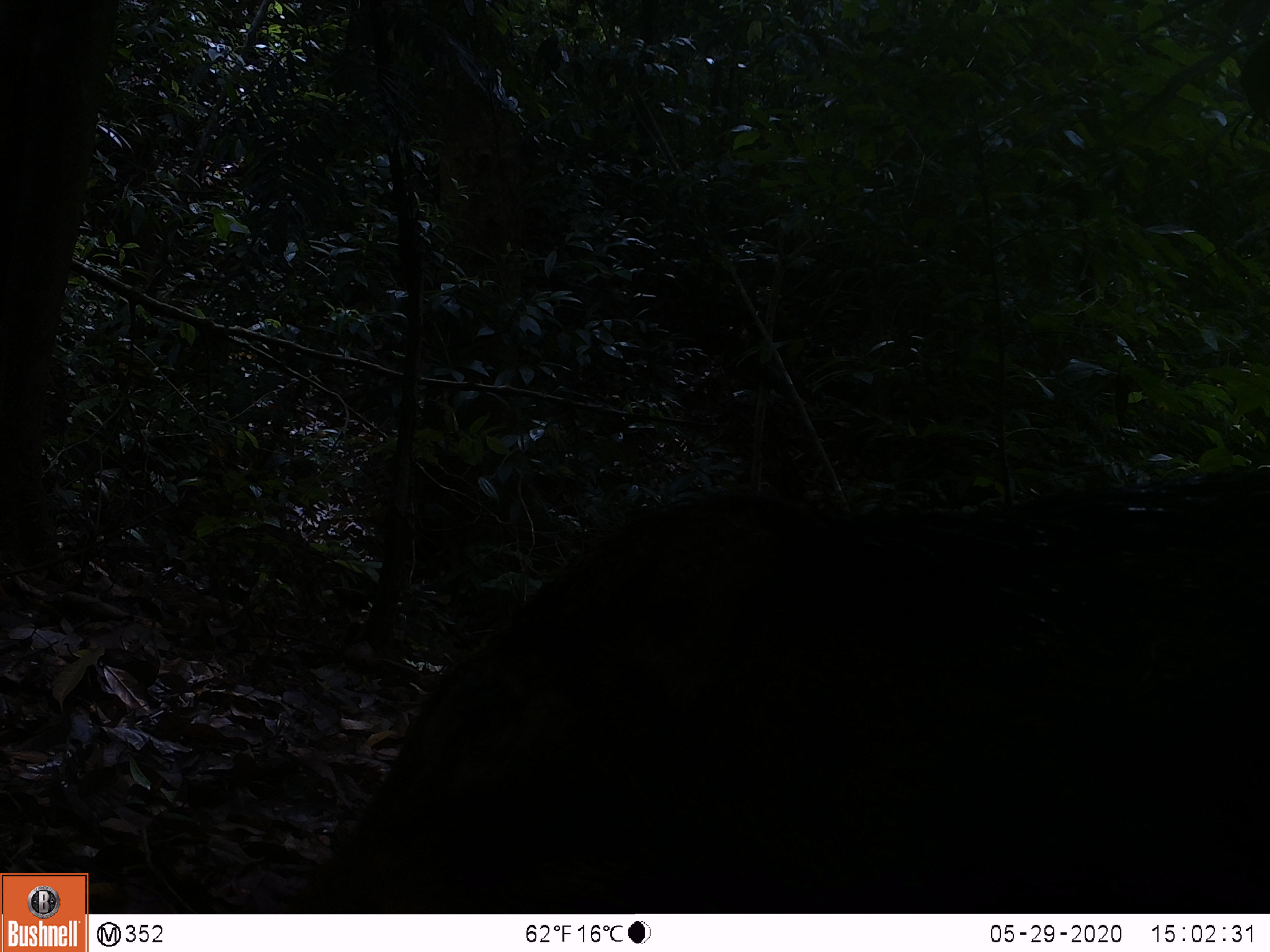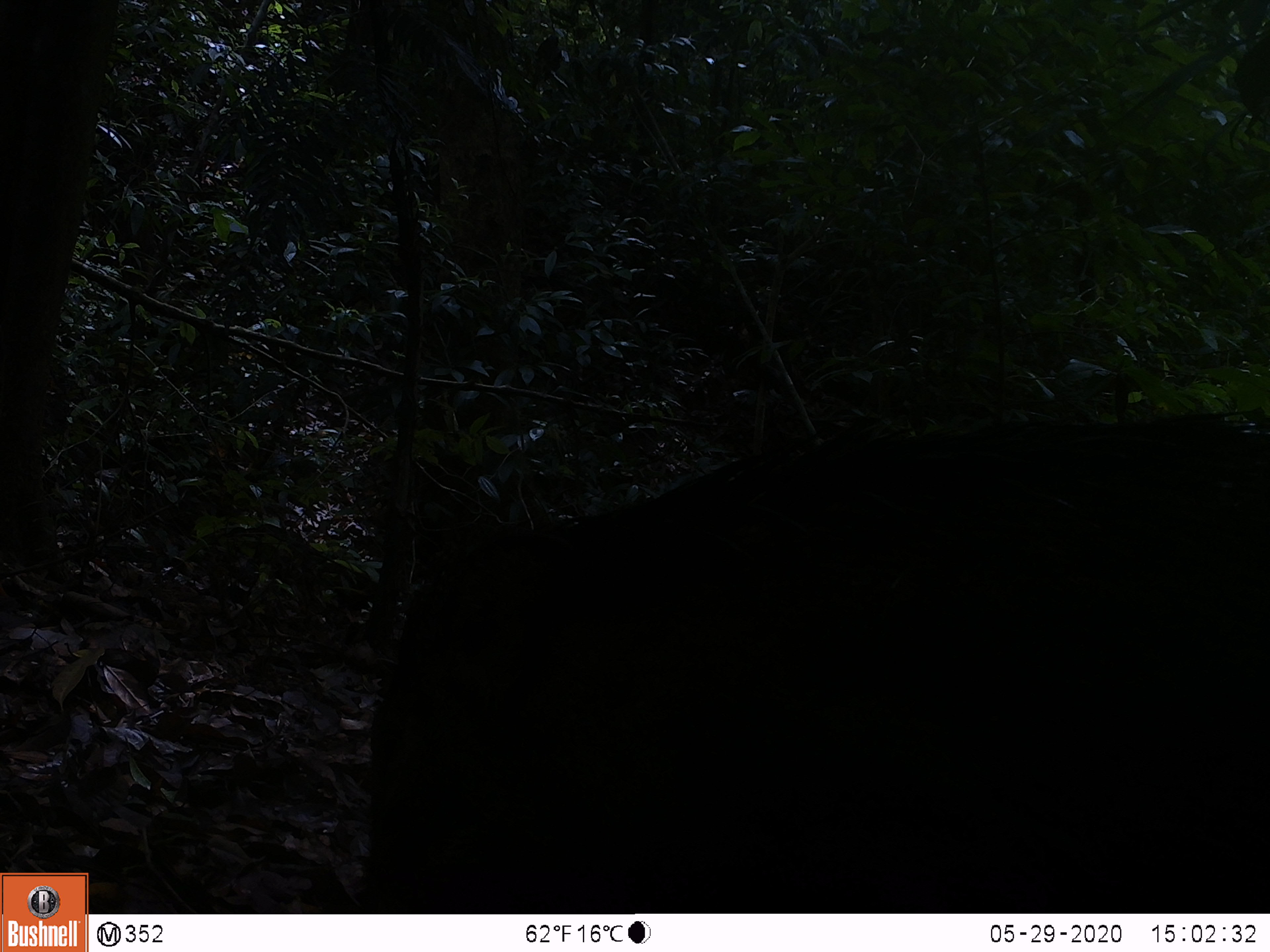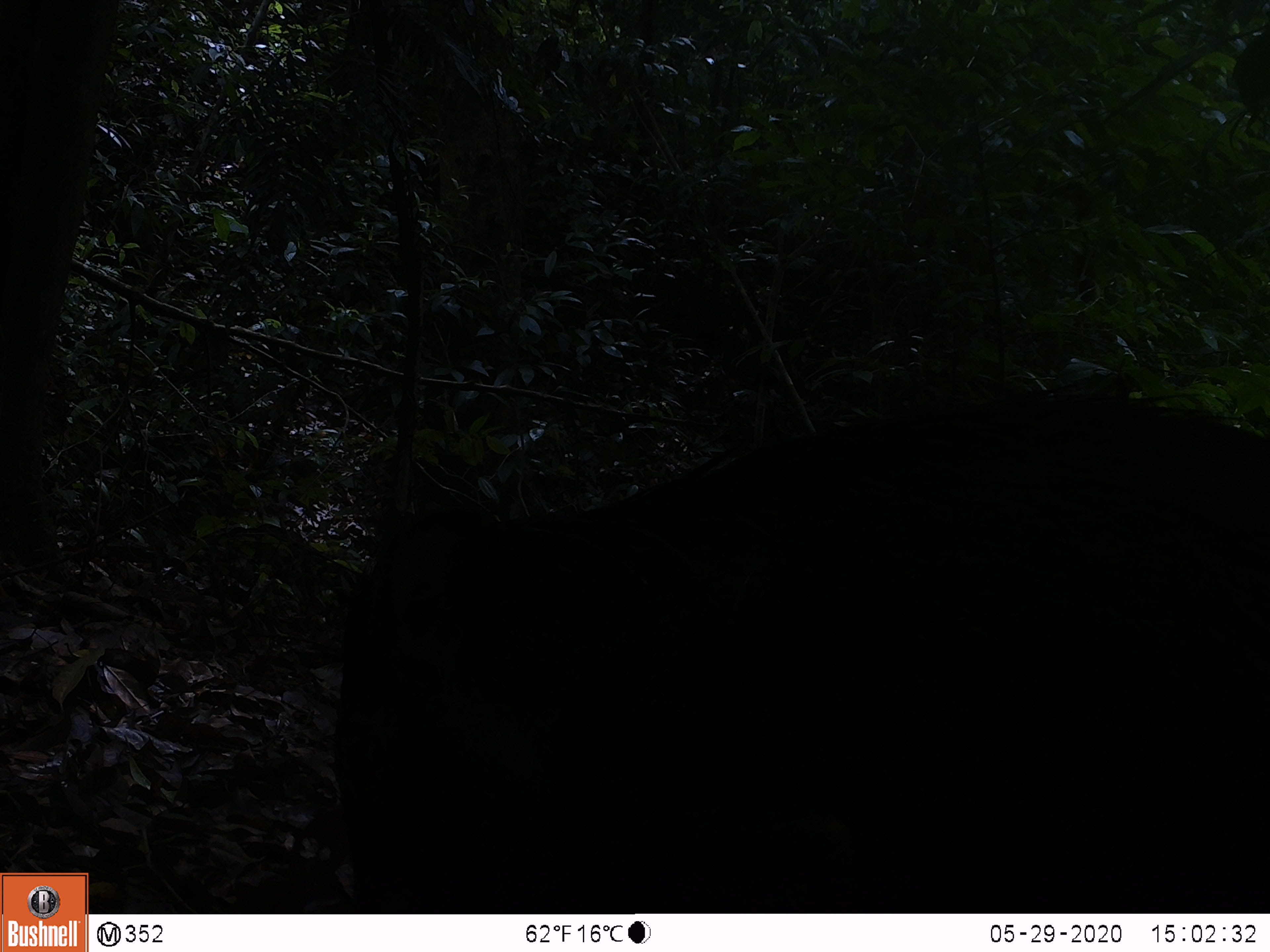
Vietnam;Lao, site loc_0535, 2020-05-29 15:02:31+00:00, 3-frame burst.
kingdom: Animalia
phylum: Chordata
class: Mammalia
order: Artiodactyla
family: Suidae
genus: Sus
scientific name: Sus scrofa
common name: eurasian wild pig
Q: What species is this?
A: Eurasian wild pig (Sus scrofa).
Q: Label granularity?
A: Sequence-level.